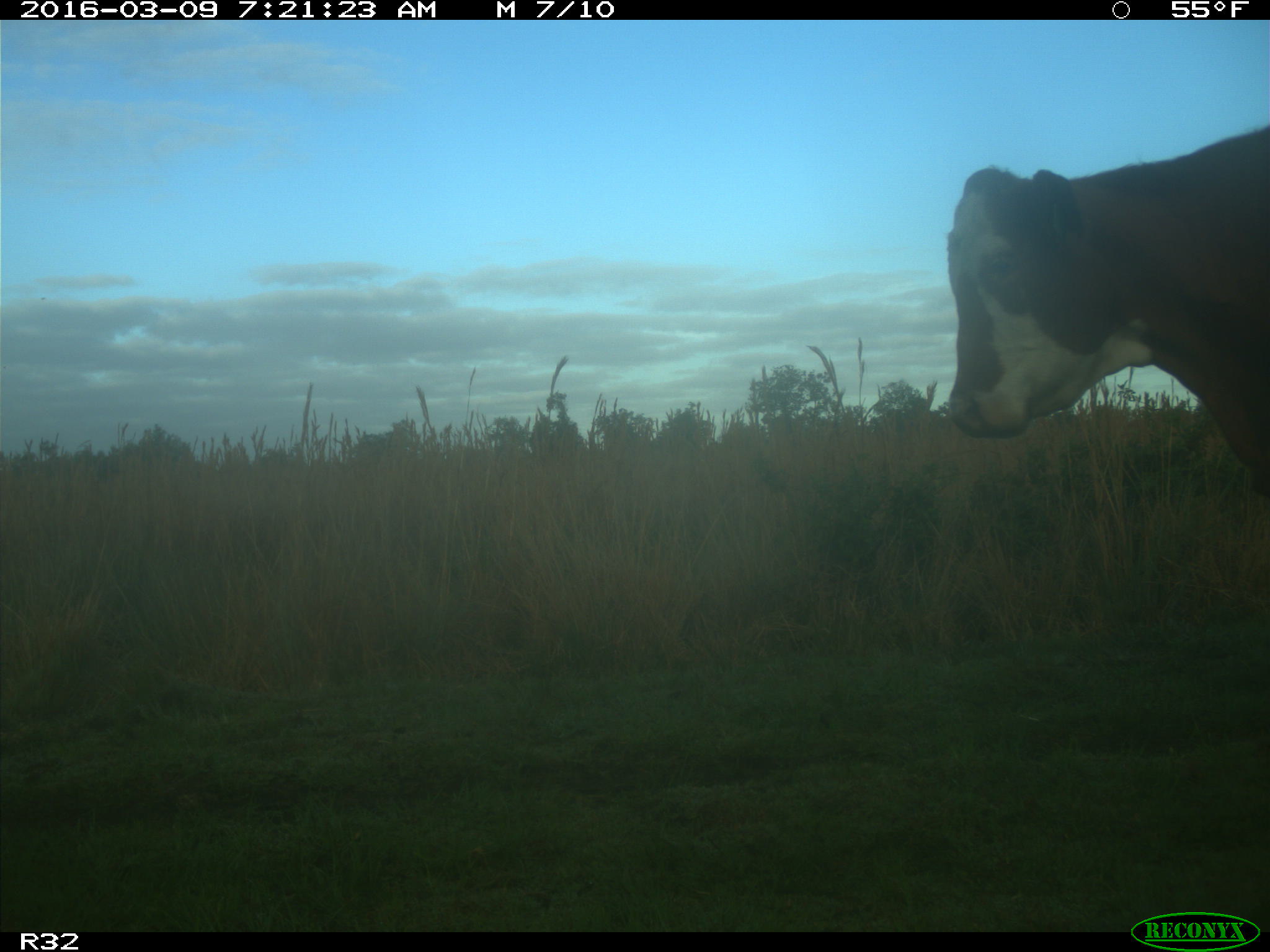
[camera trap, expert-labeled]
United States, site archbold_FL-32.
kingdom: Animalia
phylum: Chordata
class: Mammalia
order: Artiodactyla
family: Bovidae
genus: Bos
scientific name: Bos taurus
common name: domestic cow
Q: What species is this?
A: Bos taurus (domestic cow).